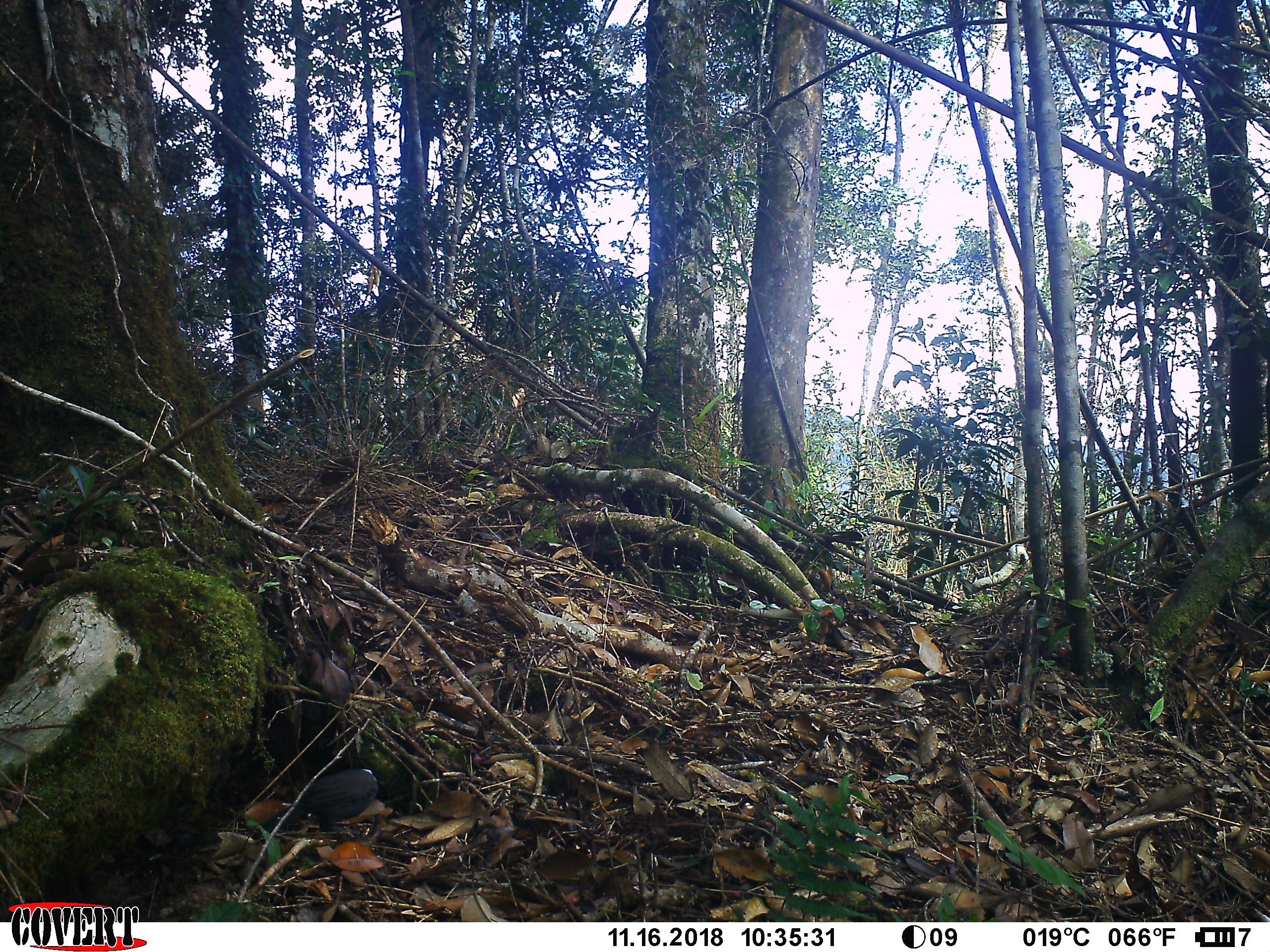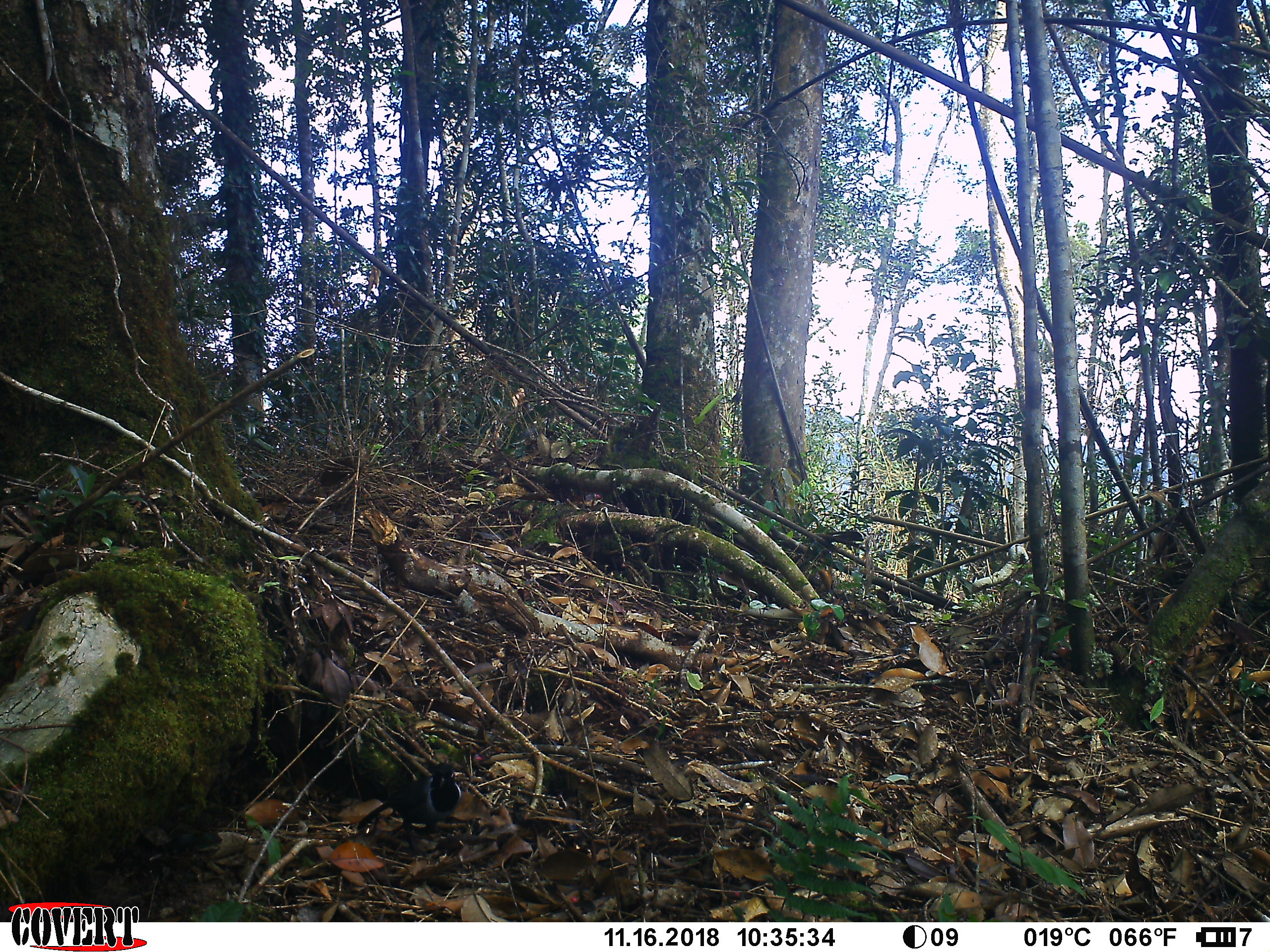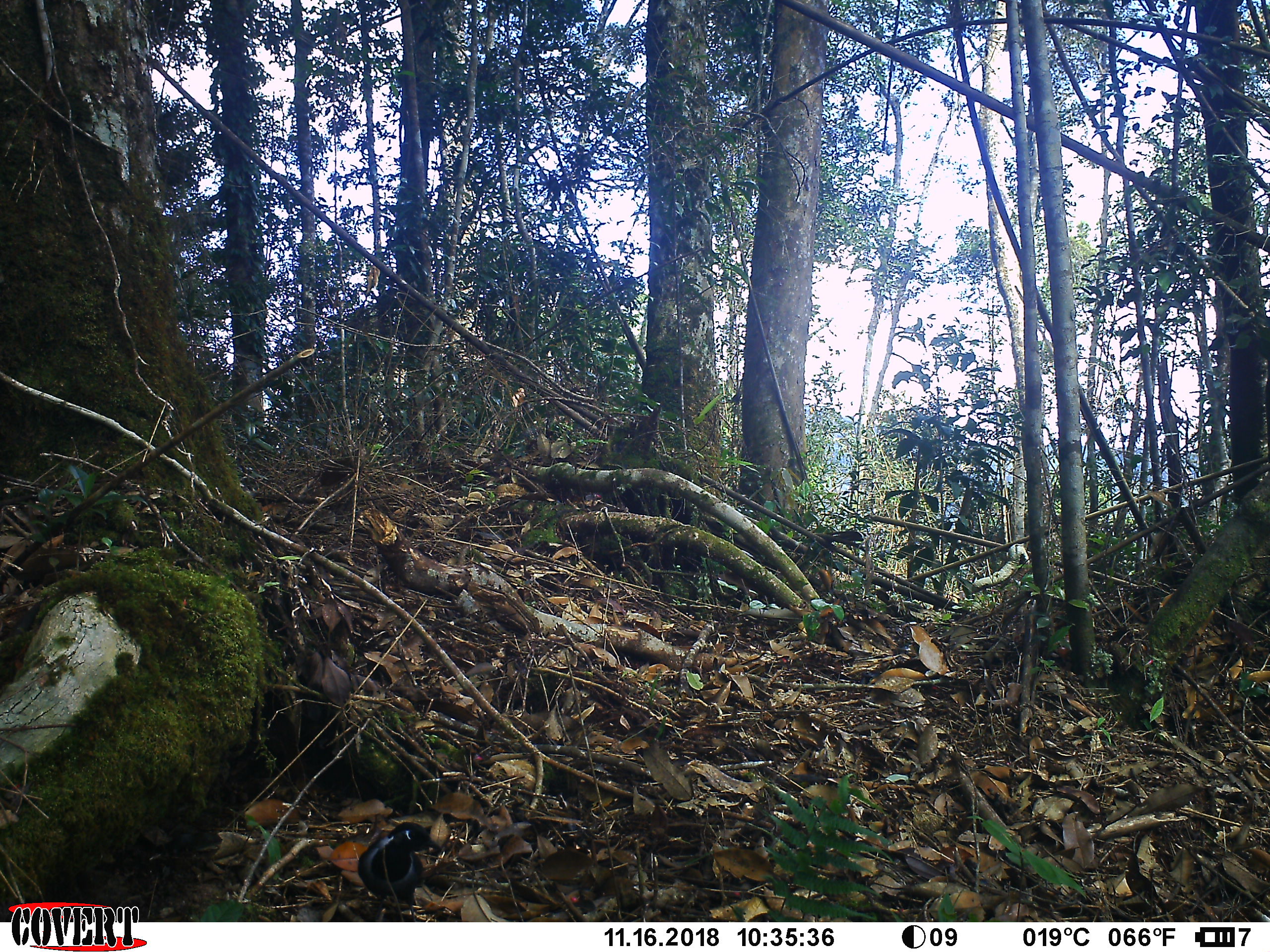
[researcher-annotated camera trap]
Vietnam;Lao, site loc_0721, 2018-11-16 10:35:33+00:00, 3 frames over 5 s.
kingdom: Animalia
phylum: Chordata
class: Aves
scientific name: Aves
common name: bird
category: unidentified bird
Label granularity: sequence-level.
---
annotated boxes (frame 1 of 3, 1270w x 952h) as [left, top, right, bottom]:
unidentified bird: [248, 767, 379, 839]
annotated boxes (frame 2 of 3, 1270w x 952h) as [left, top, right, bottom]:
unidentified bird: [356, 762, 461, 856]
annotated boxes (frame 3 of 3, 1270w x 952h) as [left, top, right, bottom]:
unidentified bird: [358, 821, 442, 922]